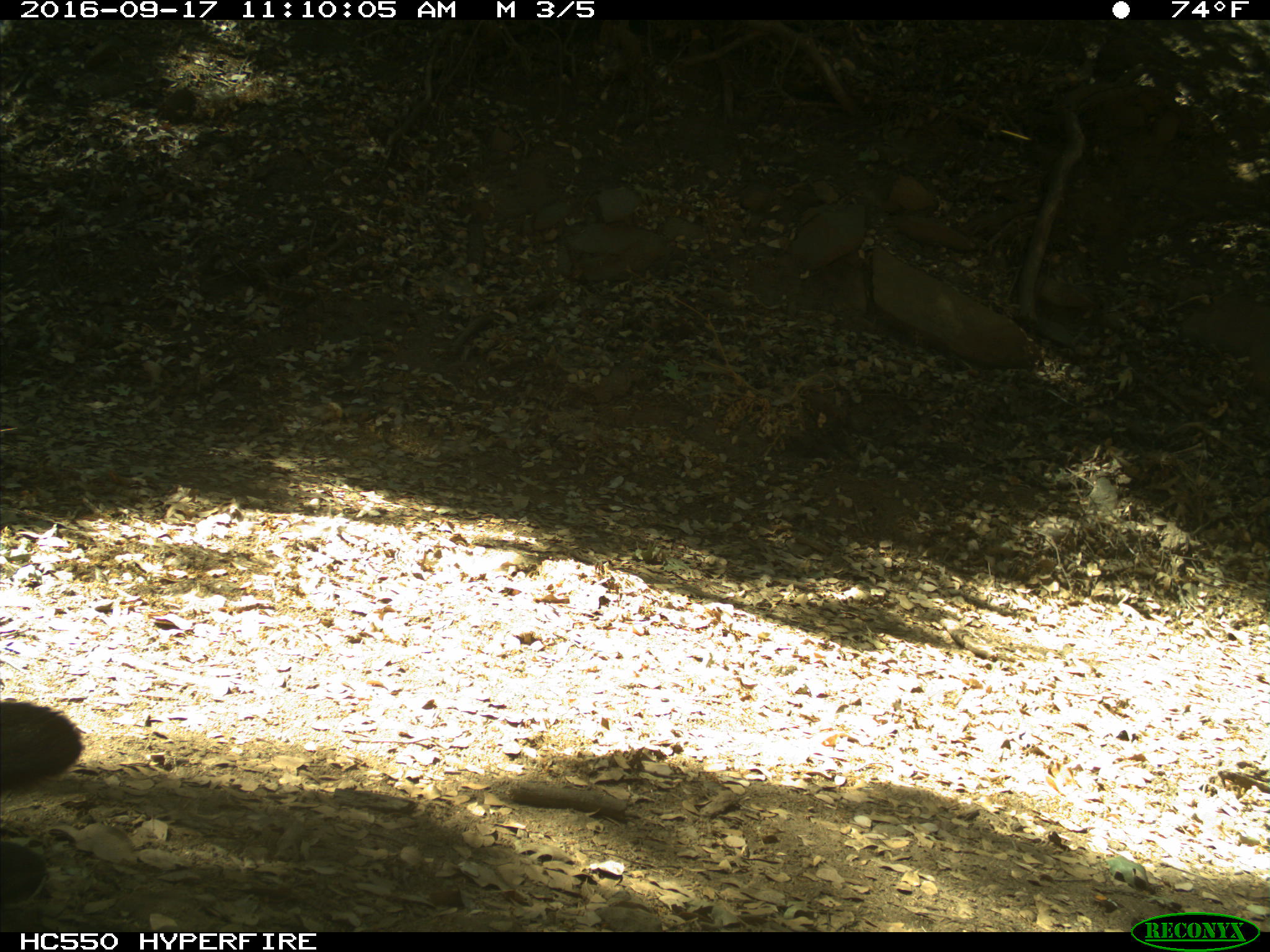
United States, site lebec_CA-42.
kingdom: Animalia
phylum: Chordata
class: Mammalia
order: Carnivora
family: Ursidae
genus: Ursus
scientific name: Ursus americanus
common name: american black bear